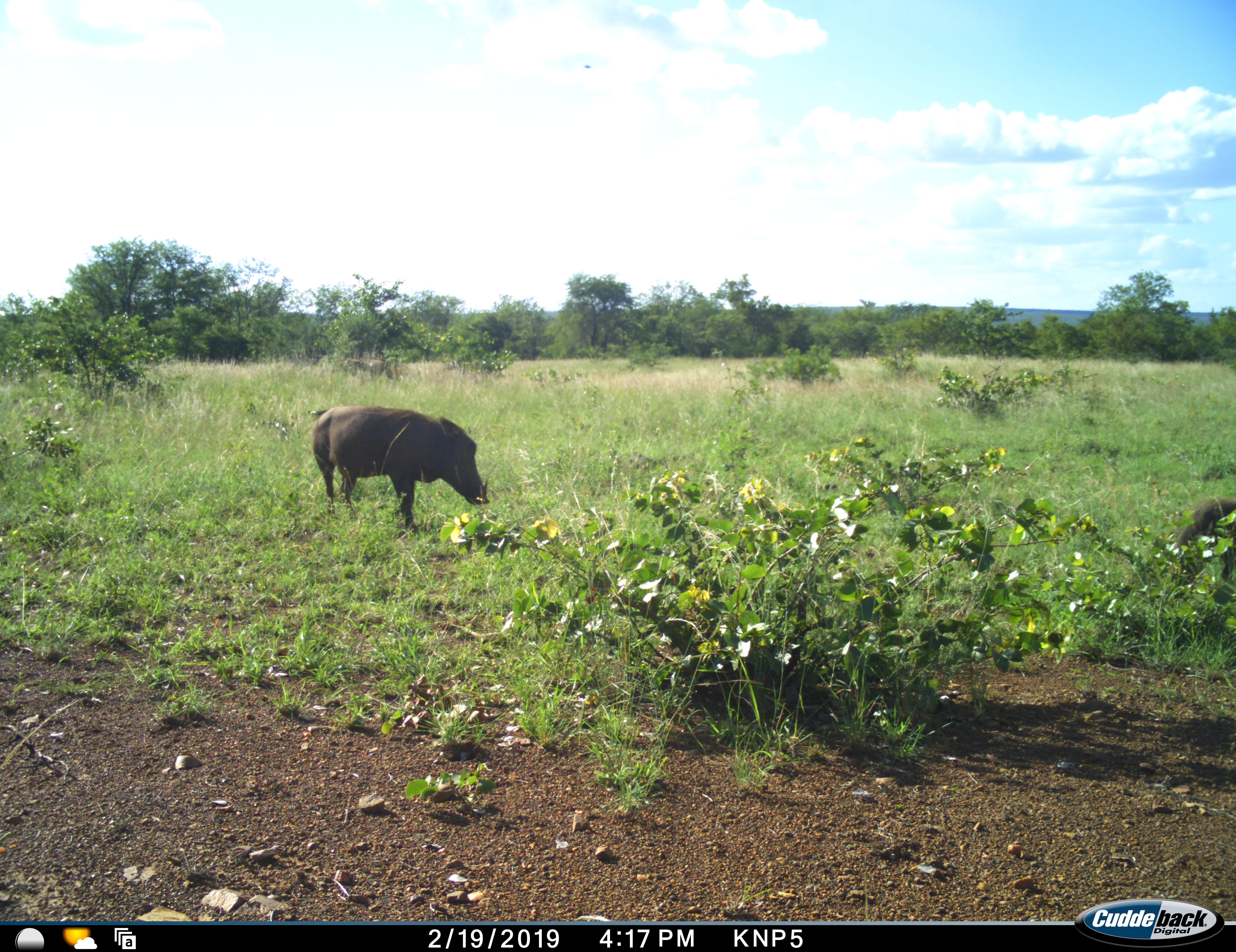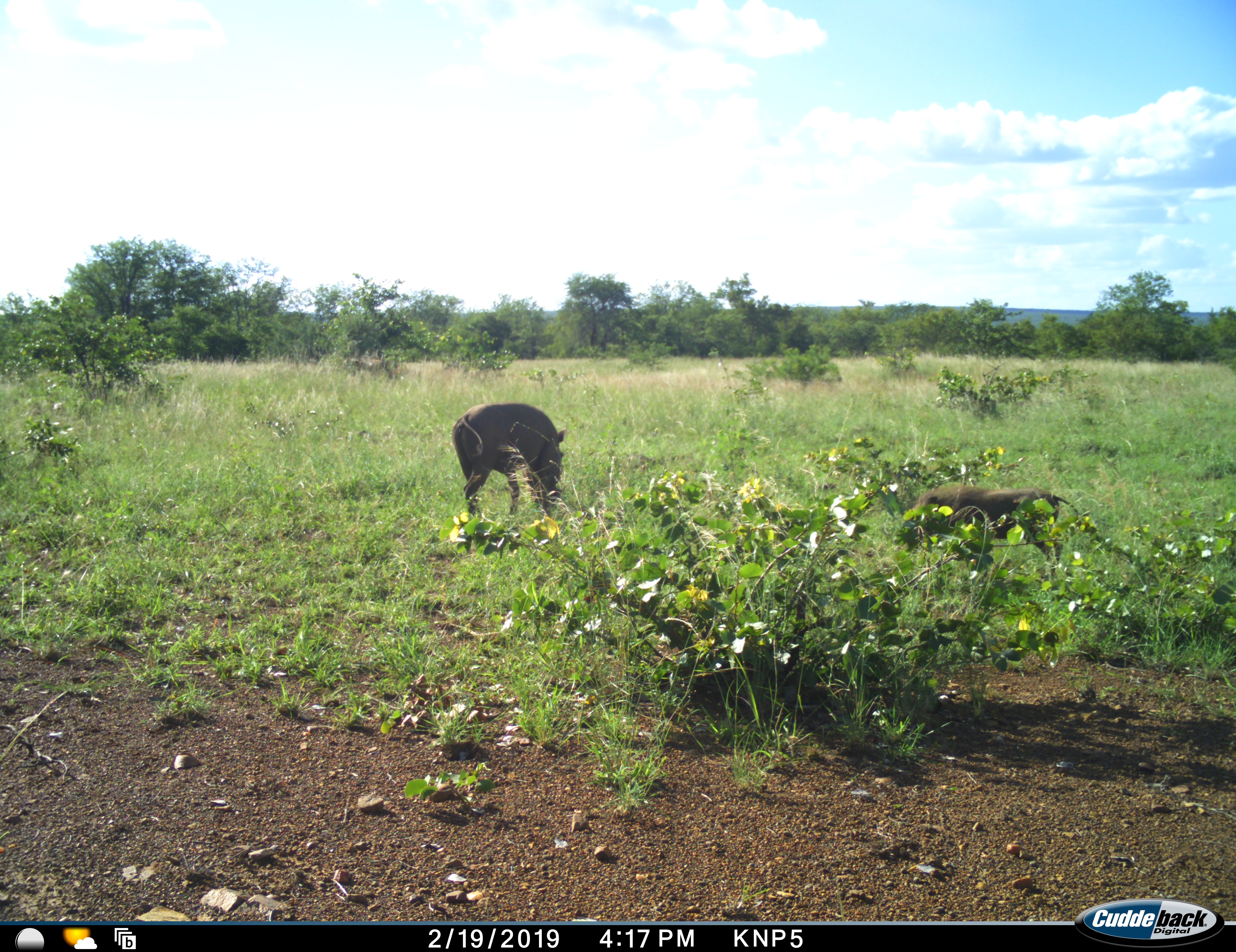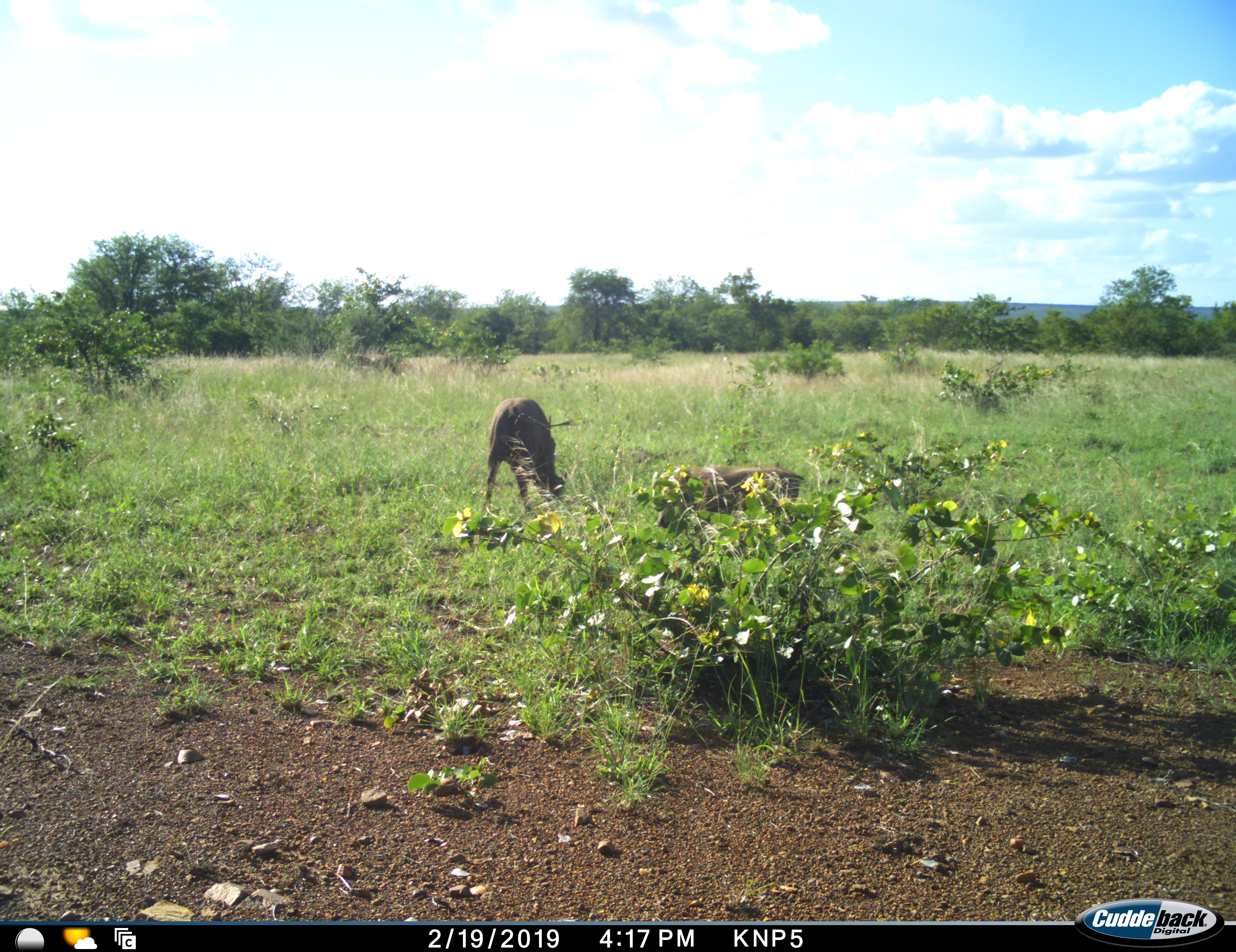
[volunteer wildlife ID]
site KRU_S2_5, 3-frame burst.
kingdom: Animalia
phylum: Chordata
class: Mammalia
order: Artiodactyla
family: Suidae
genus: Phacochoerus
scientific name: Phacochoerus africanus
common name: warthog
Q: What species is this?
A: Warthog (Phacochoerus africanus).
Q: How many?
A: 2.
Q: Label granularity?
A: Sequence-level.